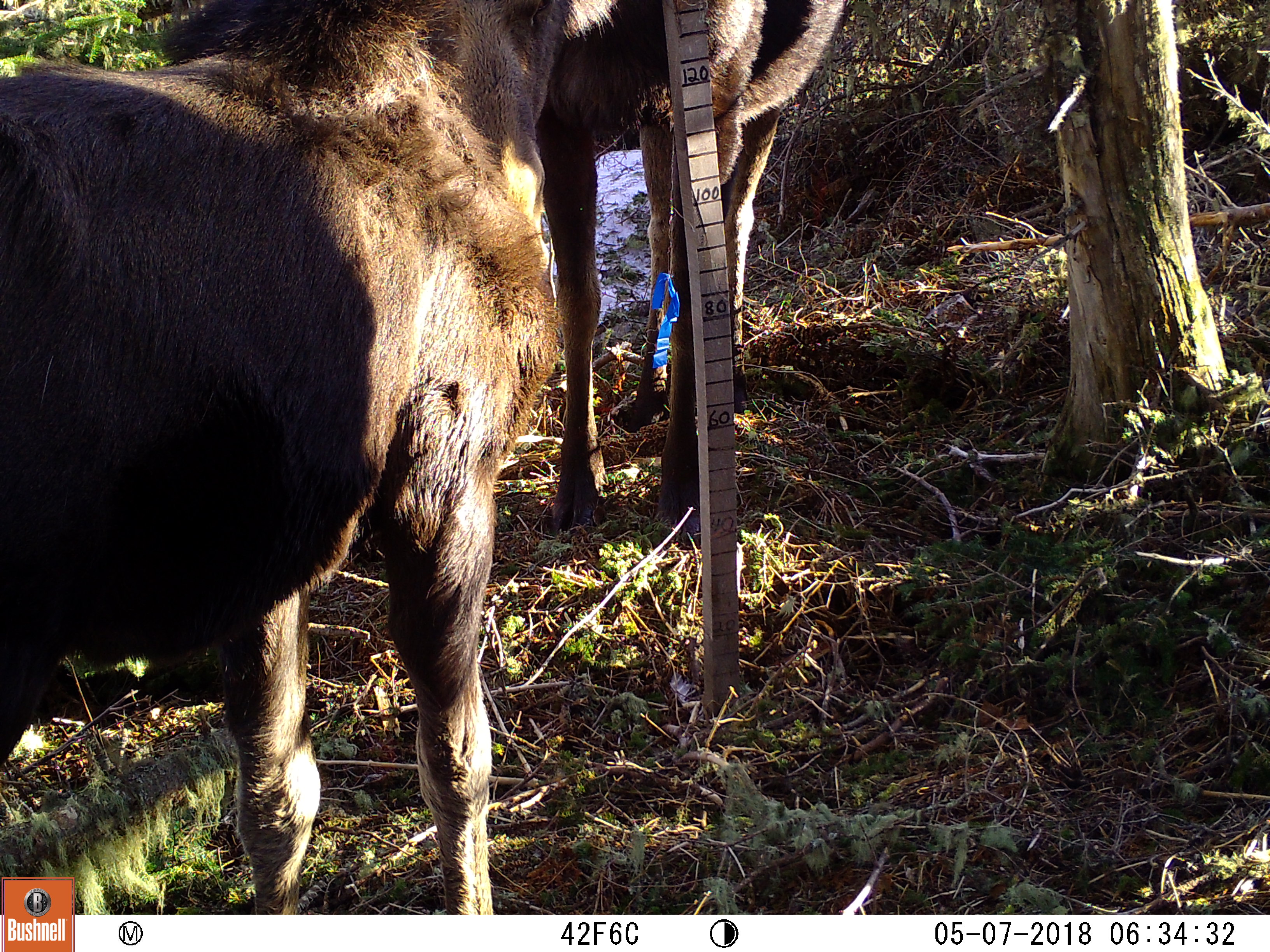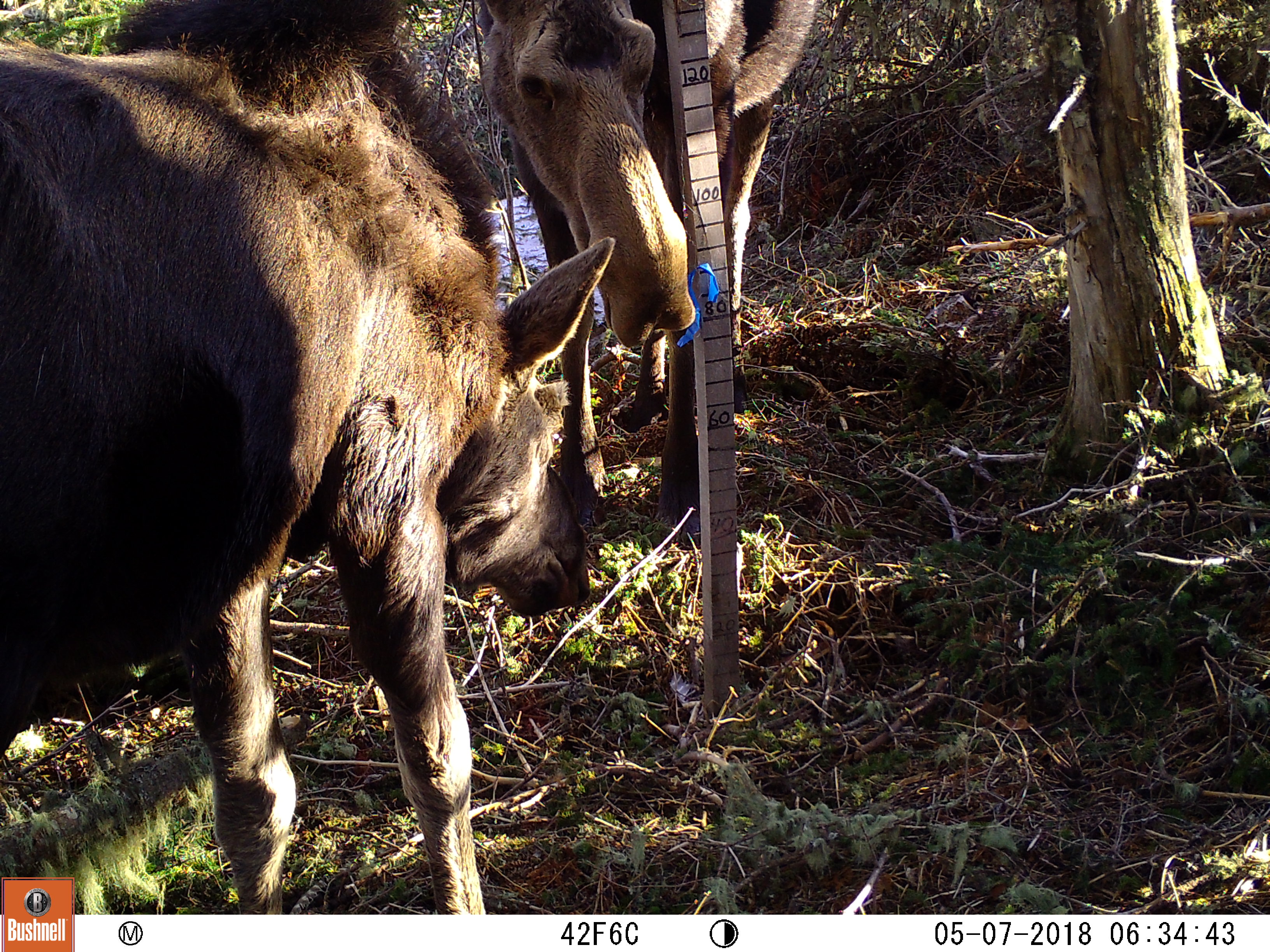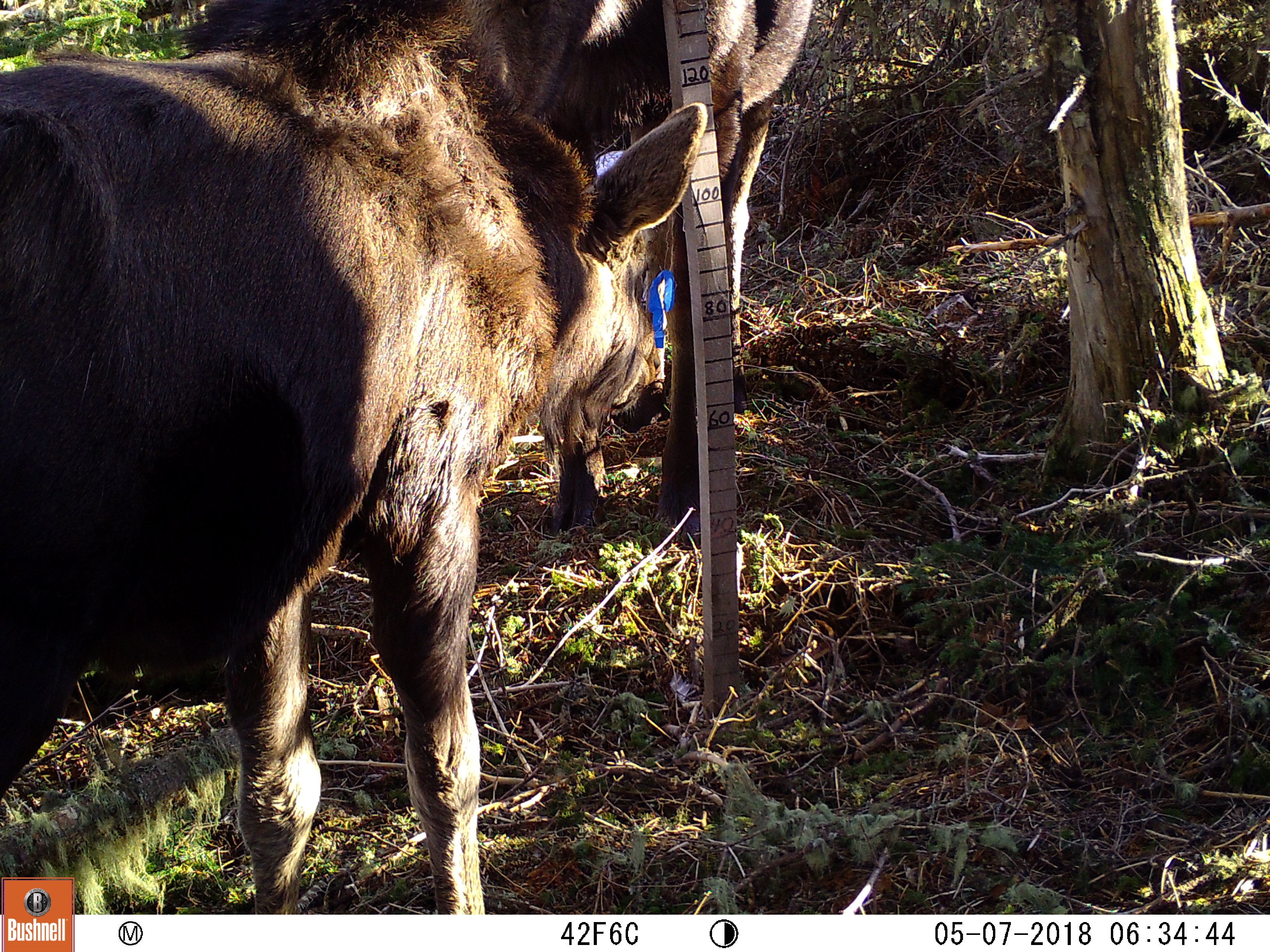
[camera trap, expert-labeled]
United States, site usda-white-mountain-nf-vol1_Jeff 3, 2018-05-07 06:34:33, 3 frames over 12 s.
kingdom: Animalia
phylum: Chordata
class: Mammalia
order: Artiodactyla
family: Cervidae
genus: Alces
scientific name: Alces alces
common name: moose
Moose (Alces alces).